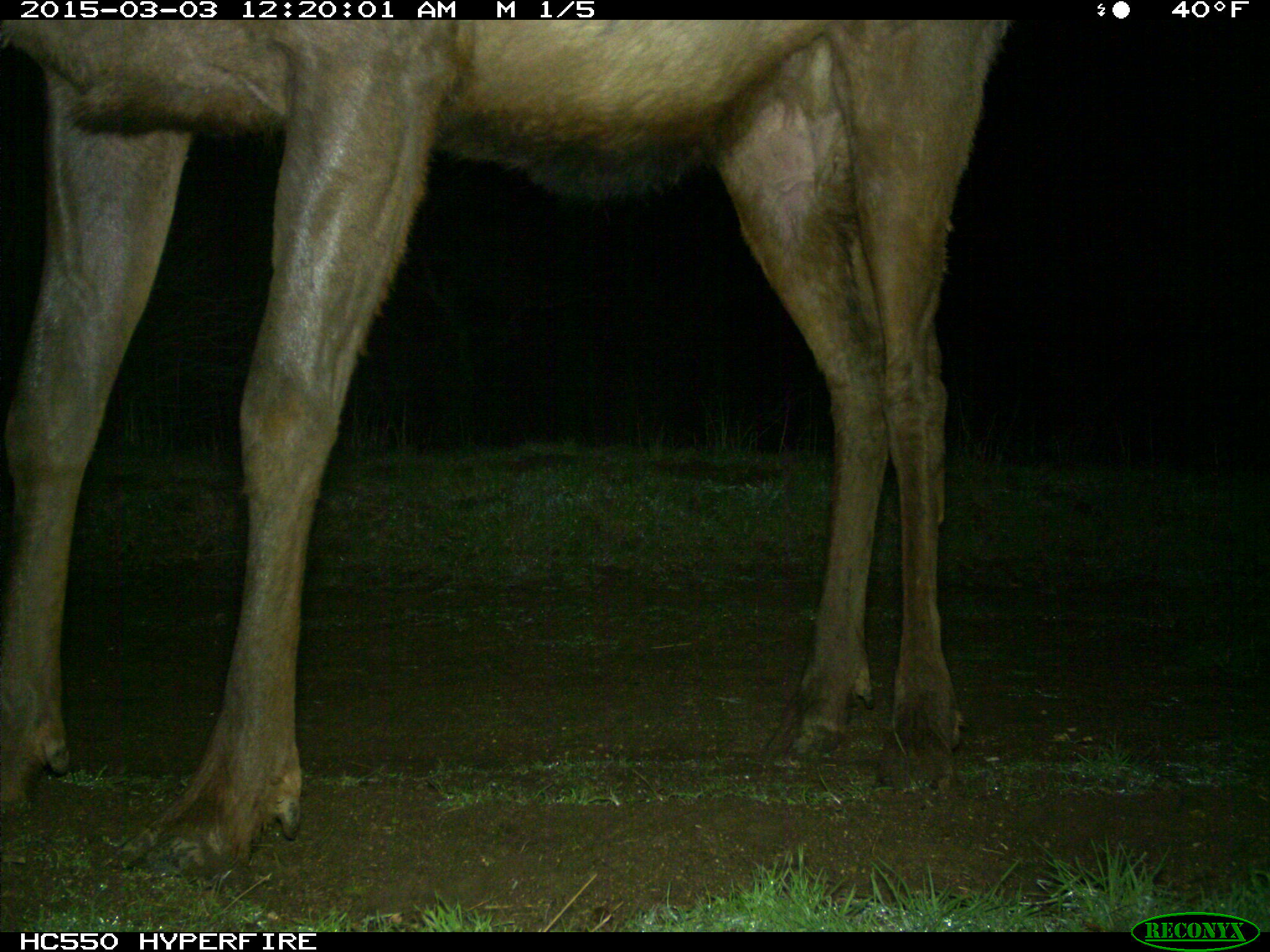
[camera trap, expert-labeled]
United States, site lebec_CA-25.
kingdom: Animalia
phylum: Chordata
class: Mammalia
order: Artiodactyla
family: Cervidae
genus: Cervus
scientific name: Cervus canadensis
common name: elk